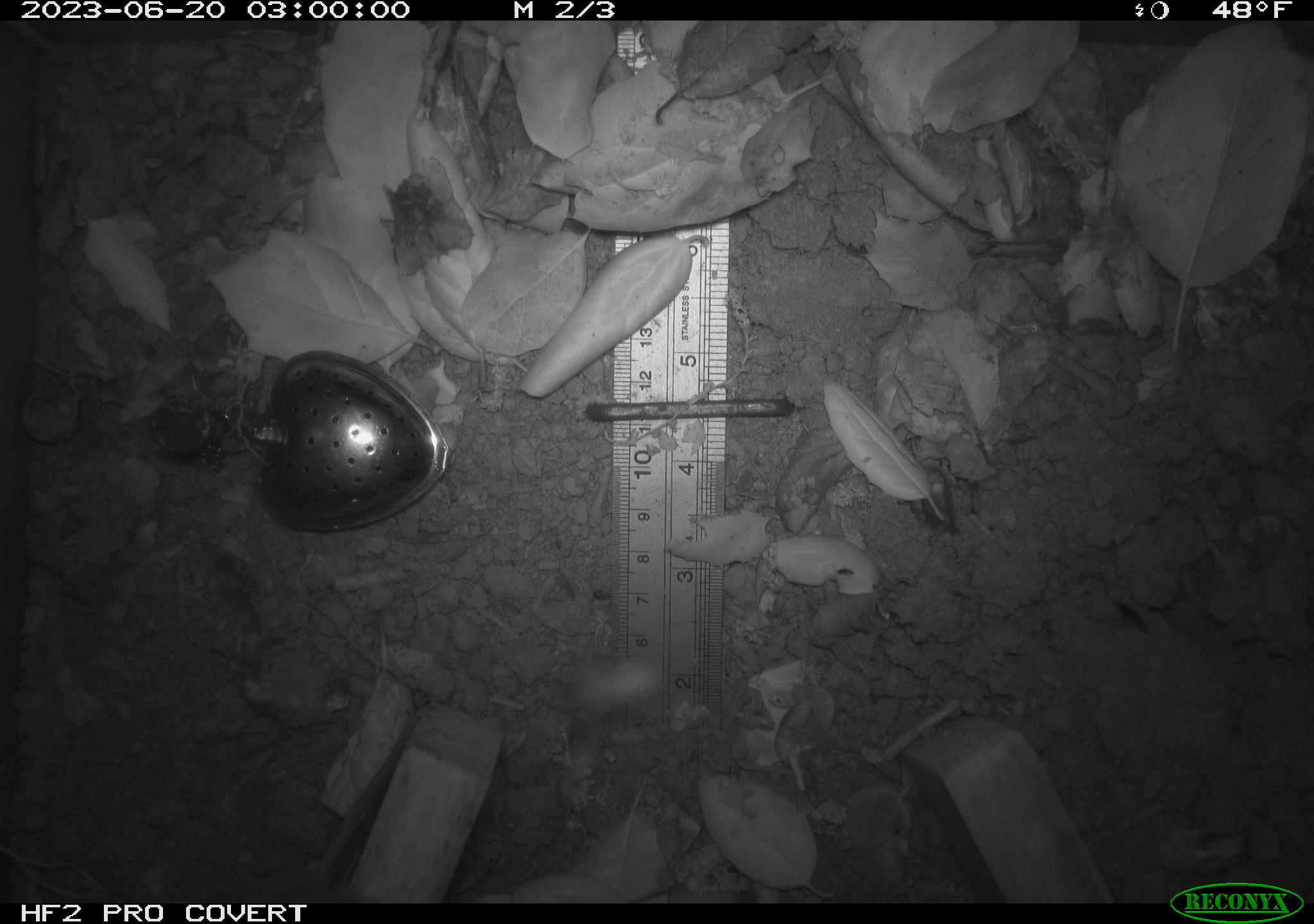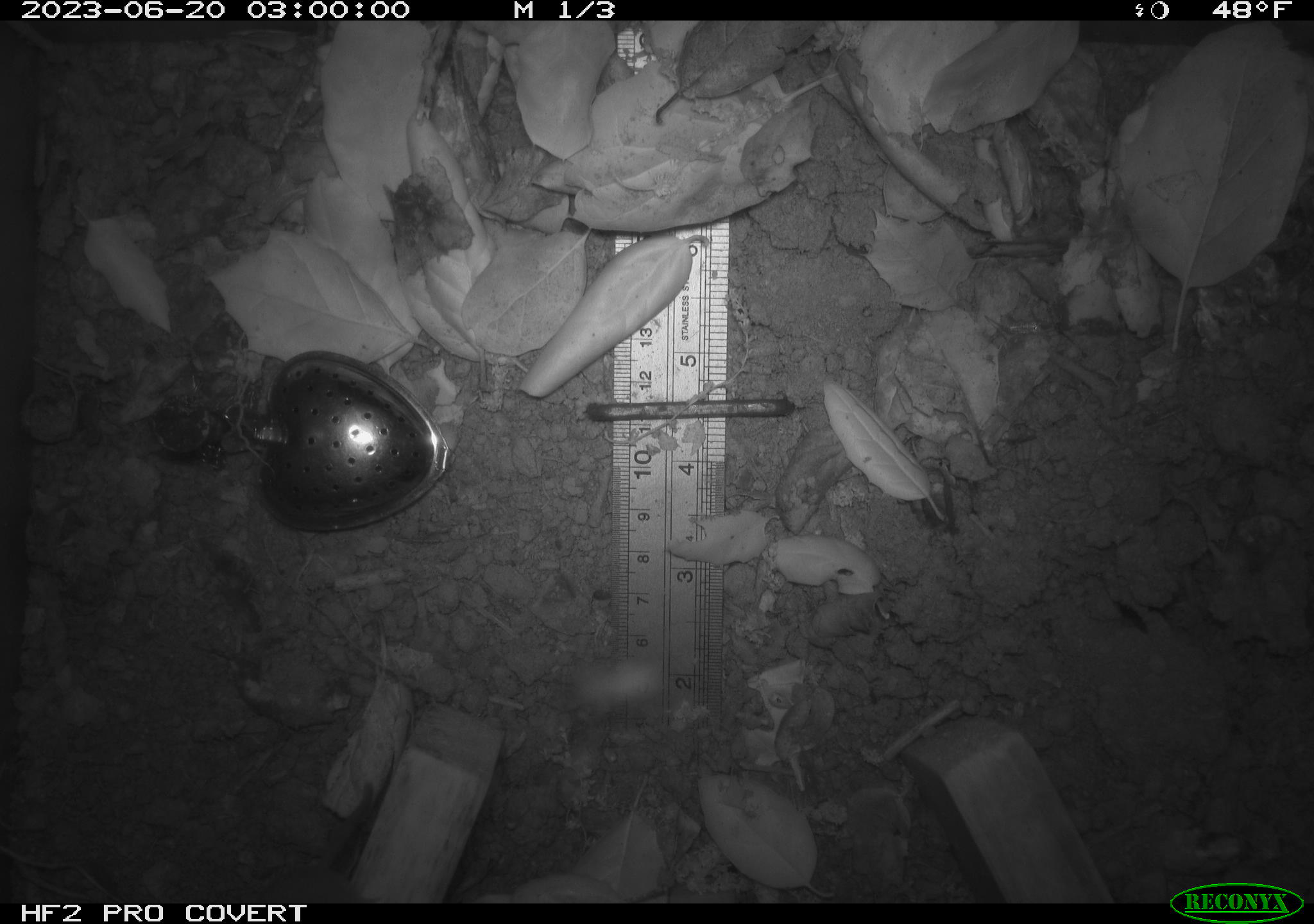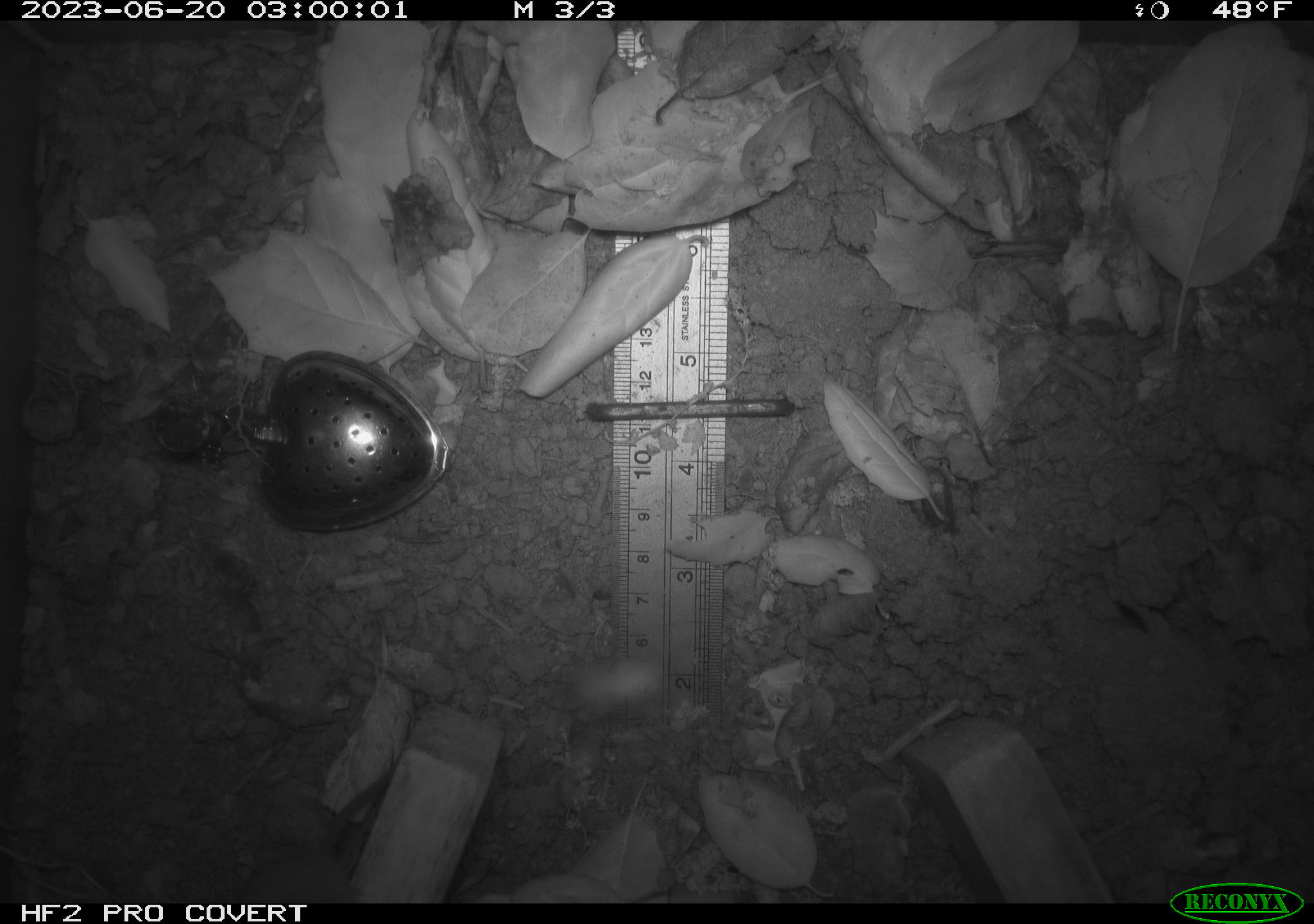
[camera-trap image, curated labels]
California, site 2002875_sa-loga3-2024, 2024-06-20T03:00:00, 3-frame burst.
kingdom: Animalia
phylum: Chordata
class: Mammalia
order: Eulipotyphla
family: Soricidae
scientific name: Soricidae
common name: shrews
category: soricidae family